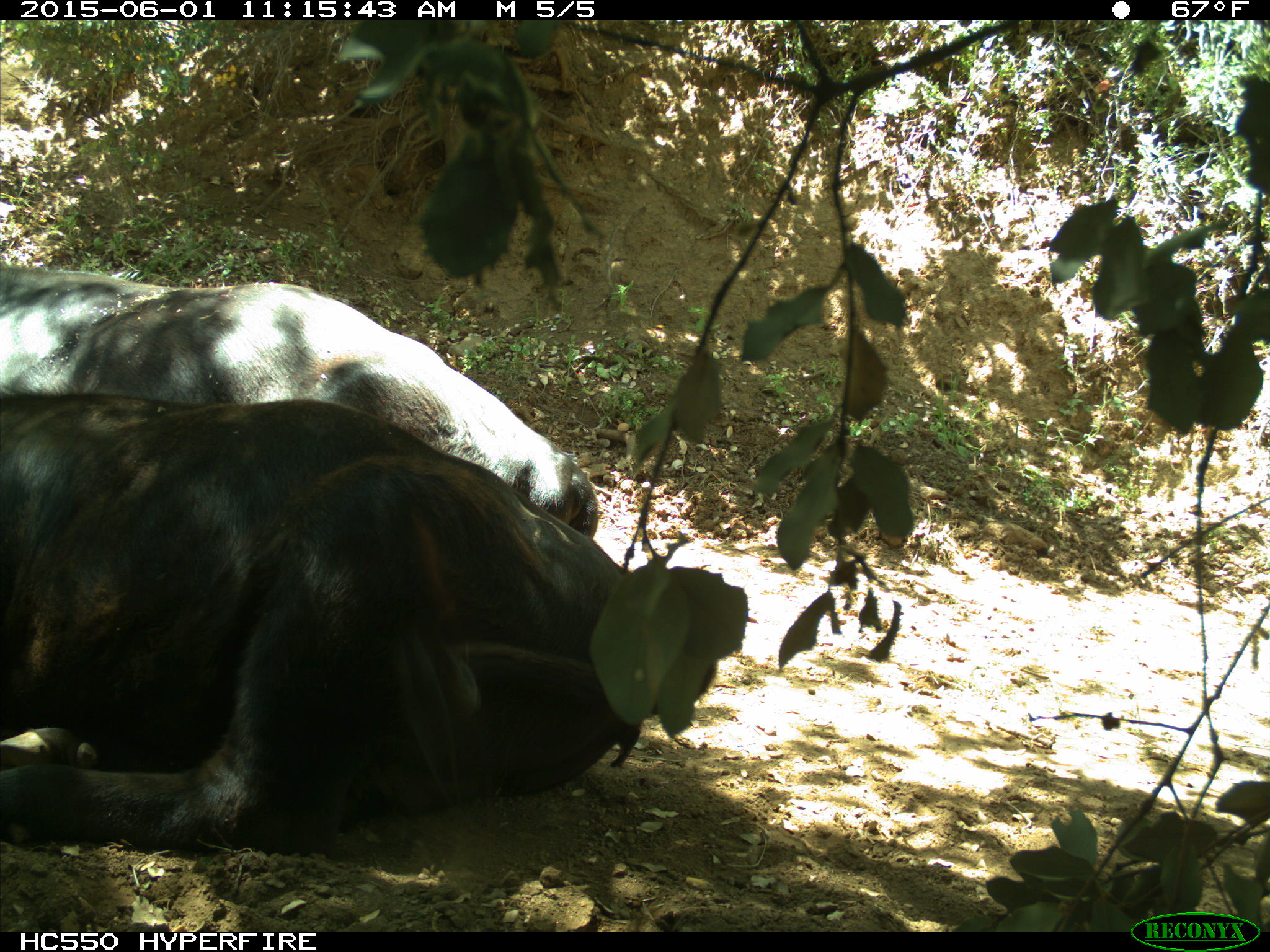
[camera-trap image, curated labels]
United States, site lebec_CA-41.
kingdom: Animalia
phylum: Chordata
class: Mammalia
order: Artiodactyla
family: Bovidae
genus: Bos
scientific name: Bos taurus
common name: domestic cow